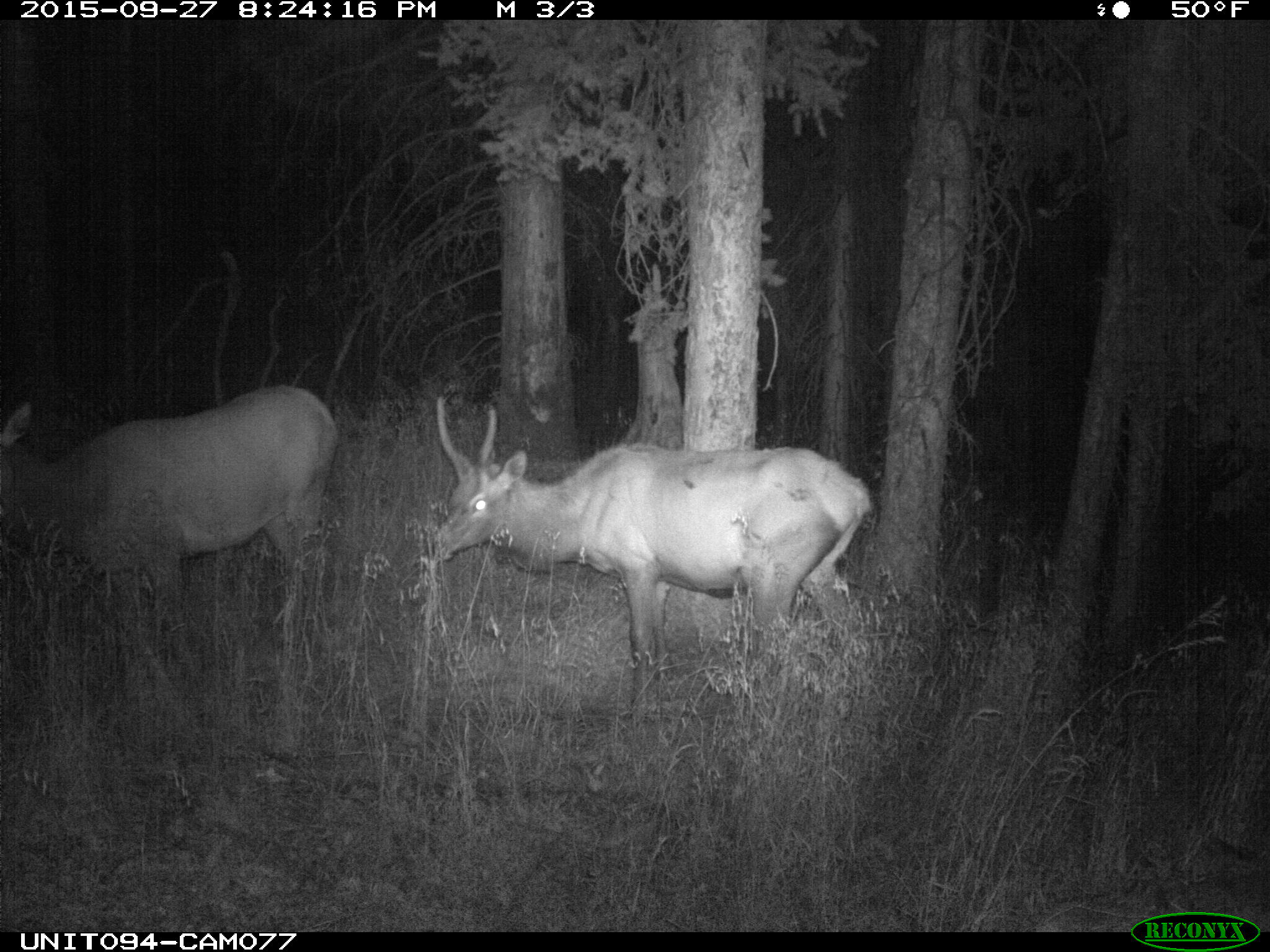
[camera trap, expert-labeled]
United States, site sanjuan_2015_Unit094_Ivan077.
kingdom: Animalia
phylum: Chordata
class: Mammalia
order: Artiodactyla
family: Cervidae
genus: Cervus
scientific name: Cervus elaphus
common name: red deer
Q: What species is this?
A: Cervus elaphus (red deer).